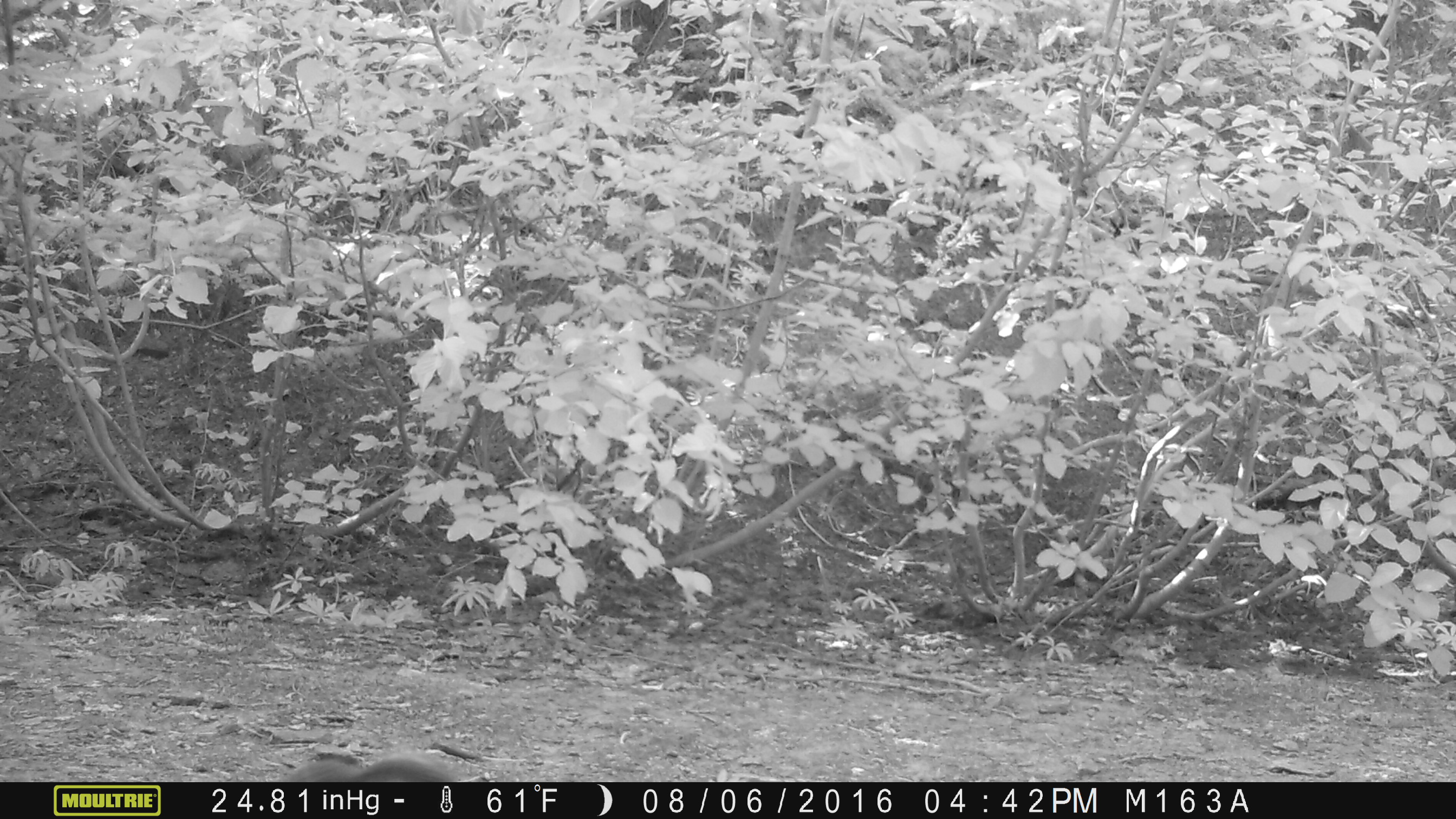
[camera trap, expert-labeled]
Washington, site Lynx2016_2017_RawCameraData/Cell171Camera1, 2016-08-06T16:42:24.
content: unidentified animal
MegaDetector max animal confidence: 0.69